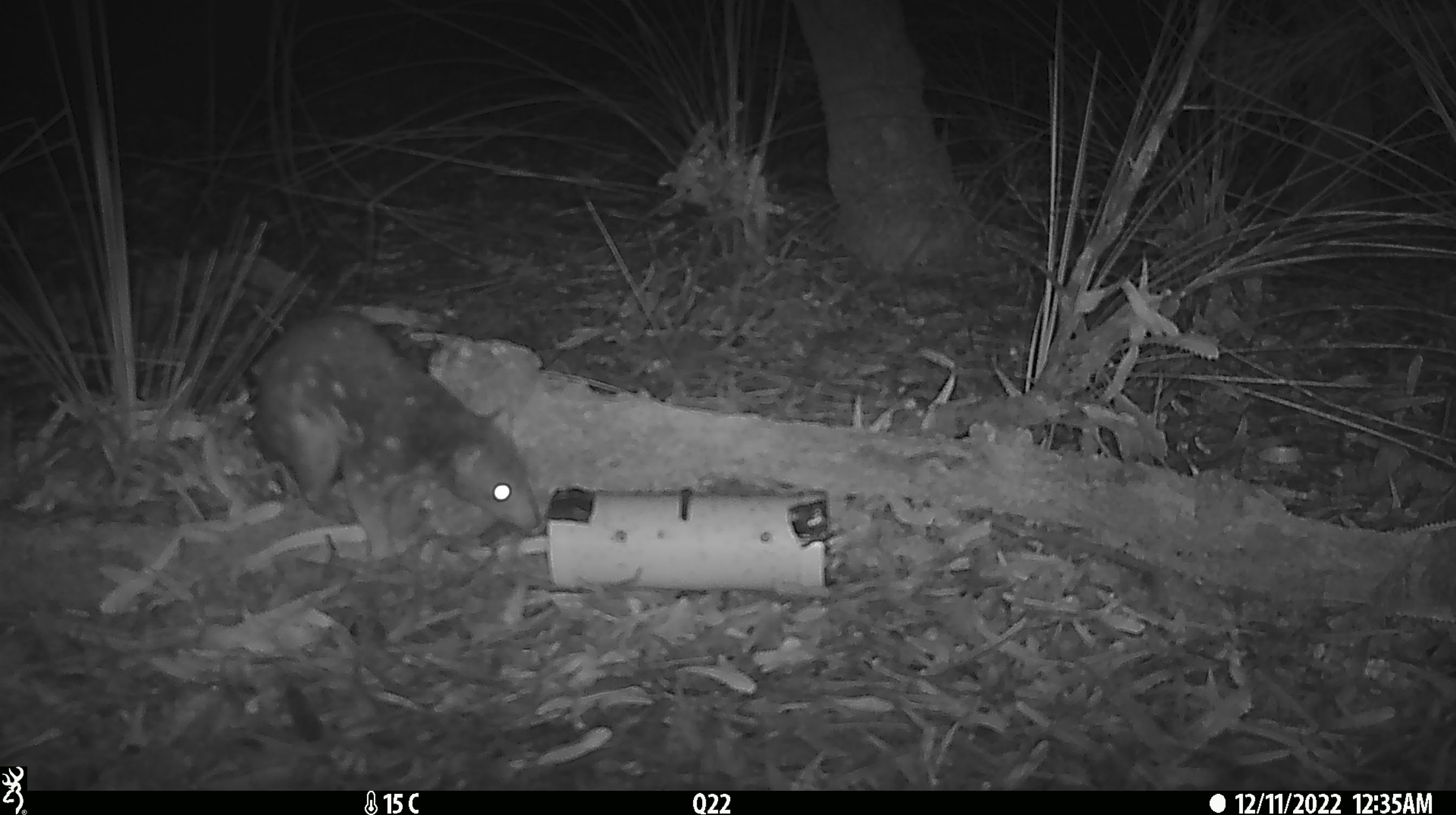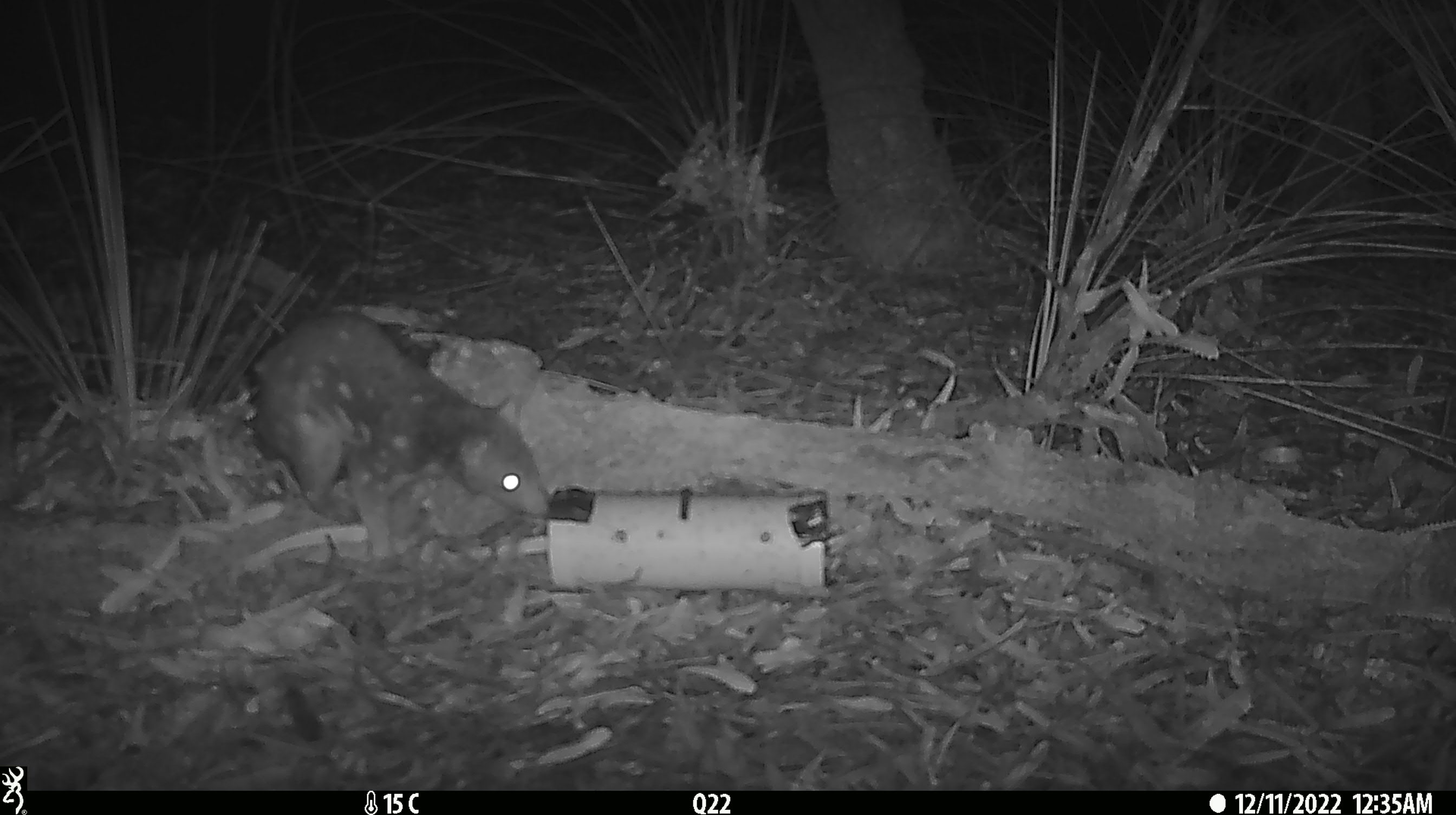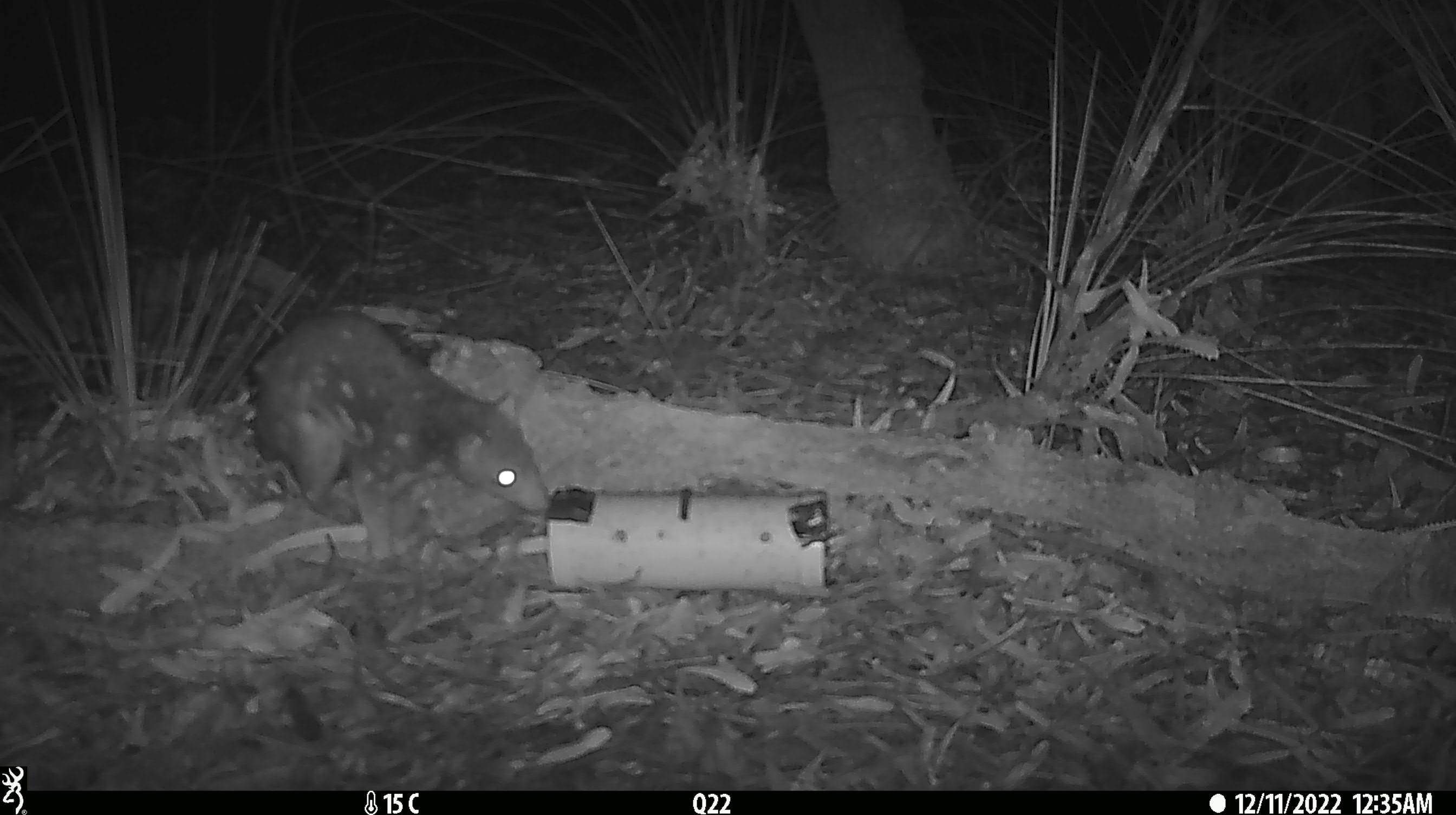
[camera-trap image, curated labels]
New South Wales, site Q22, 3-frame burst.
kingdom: Animalia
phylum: Chordata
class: Mammalia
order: Dasyuromorphia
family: Dasyuridae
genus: Dasyurus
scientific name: Dasyurus maculatus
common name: spotted-tailed quoll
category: quoll